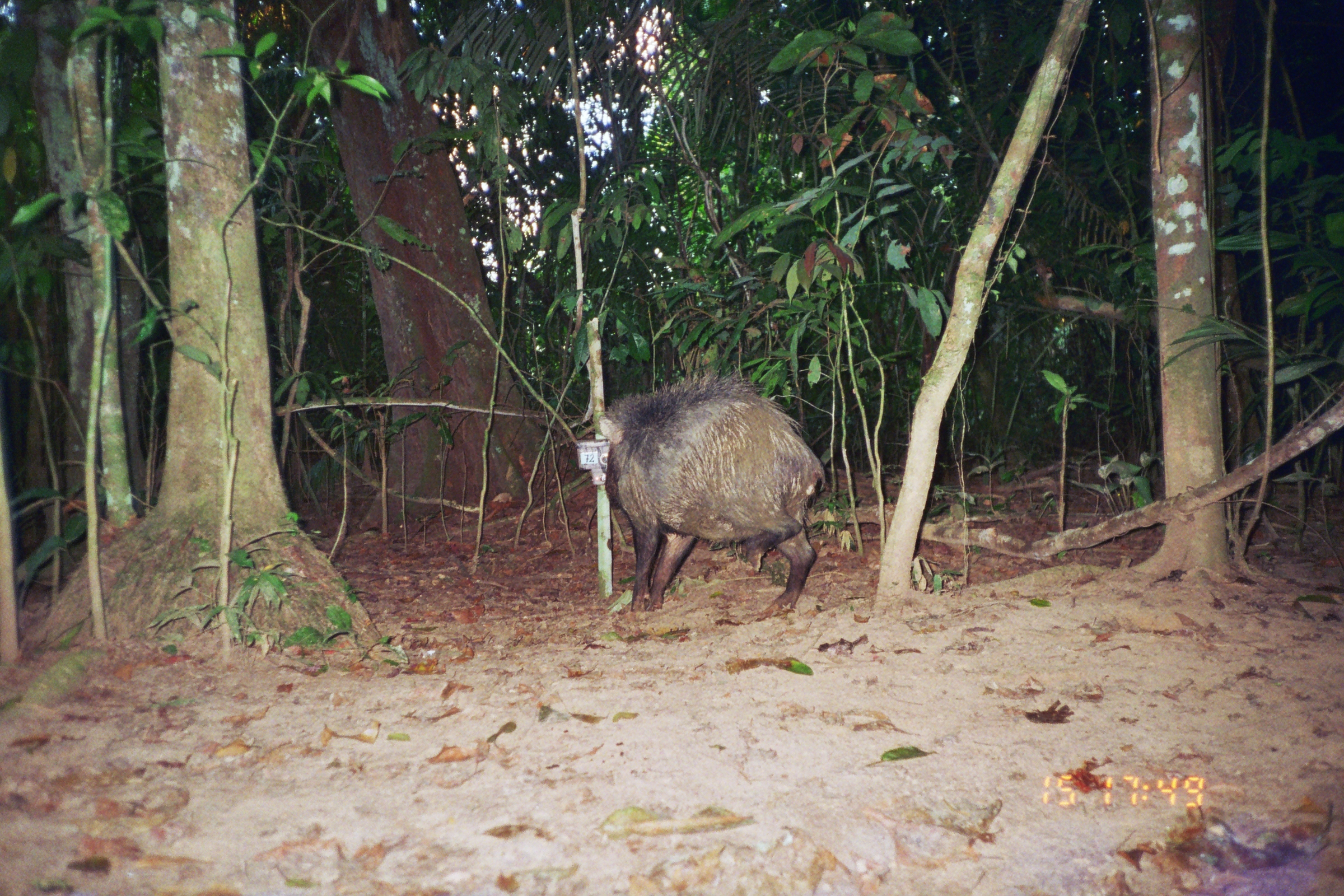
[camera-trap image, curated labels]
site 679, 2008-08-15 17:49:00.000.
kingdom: Animalia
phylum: Chordata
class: Mammalia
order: Artiodactyla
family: Tayassuidae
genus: Tayassu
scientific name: Tayassu pecari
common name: white-lipped peccary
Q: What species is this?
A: Tayassu pecari (white-lipped peccary).